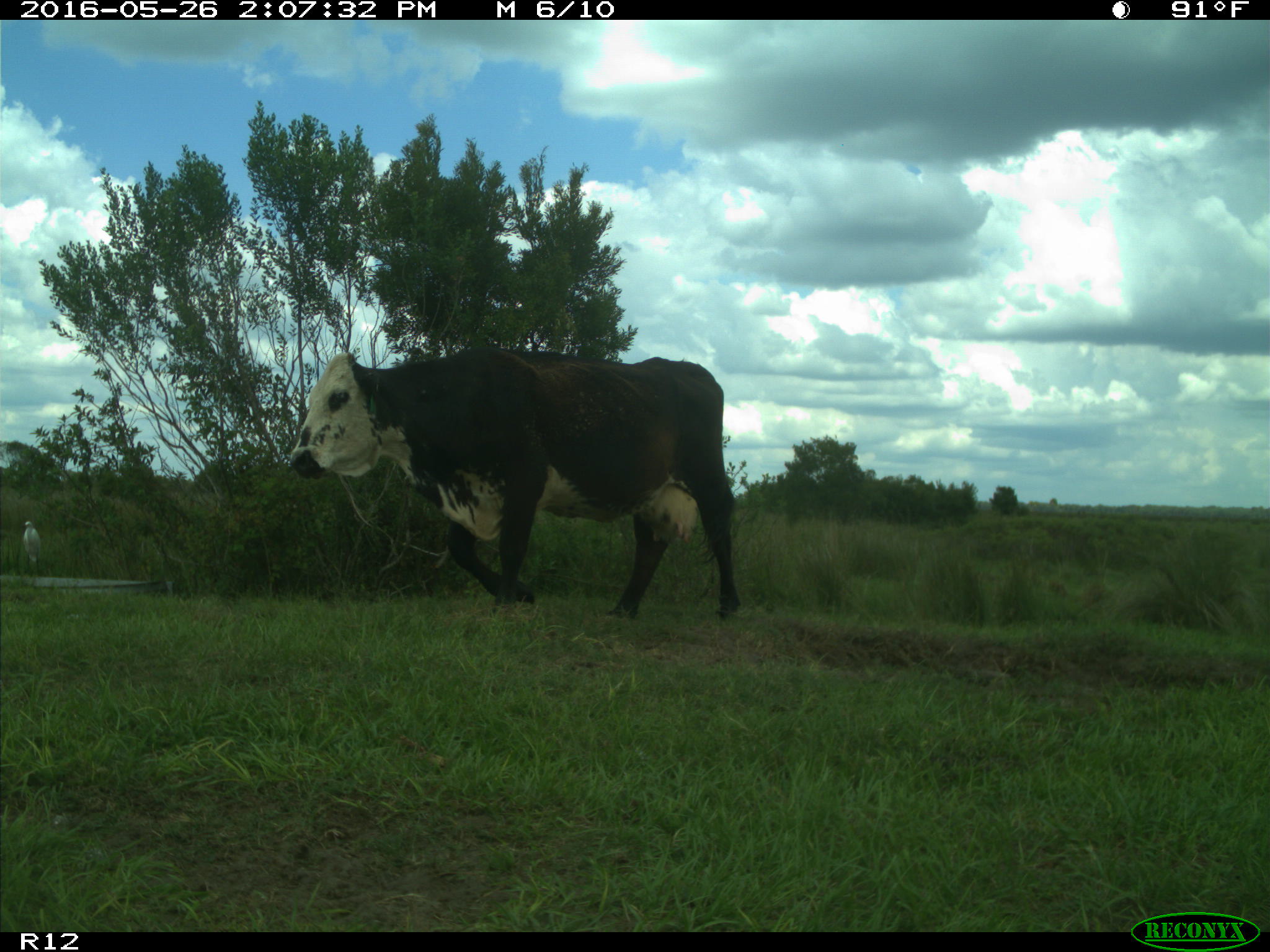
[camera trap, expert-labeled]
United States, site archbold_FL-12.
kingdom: Animalia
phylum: Chordata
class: Mammalia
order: Artiodactyla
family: Bovidae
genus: Bos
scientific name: Bos taurus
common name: domestic cow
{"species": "Bos taurus (domestic cow)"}